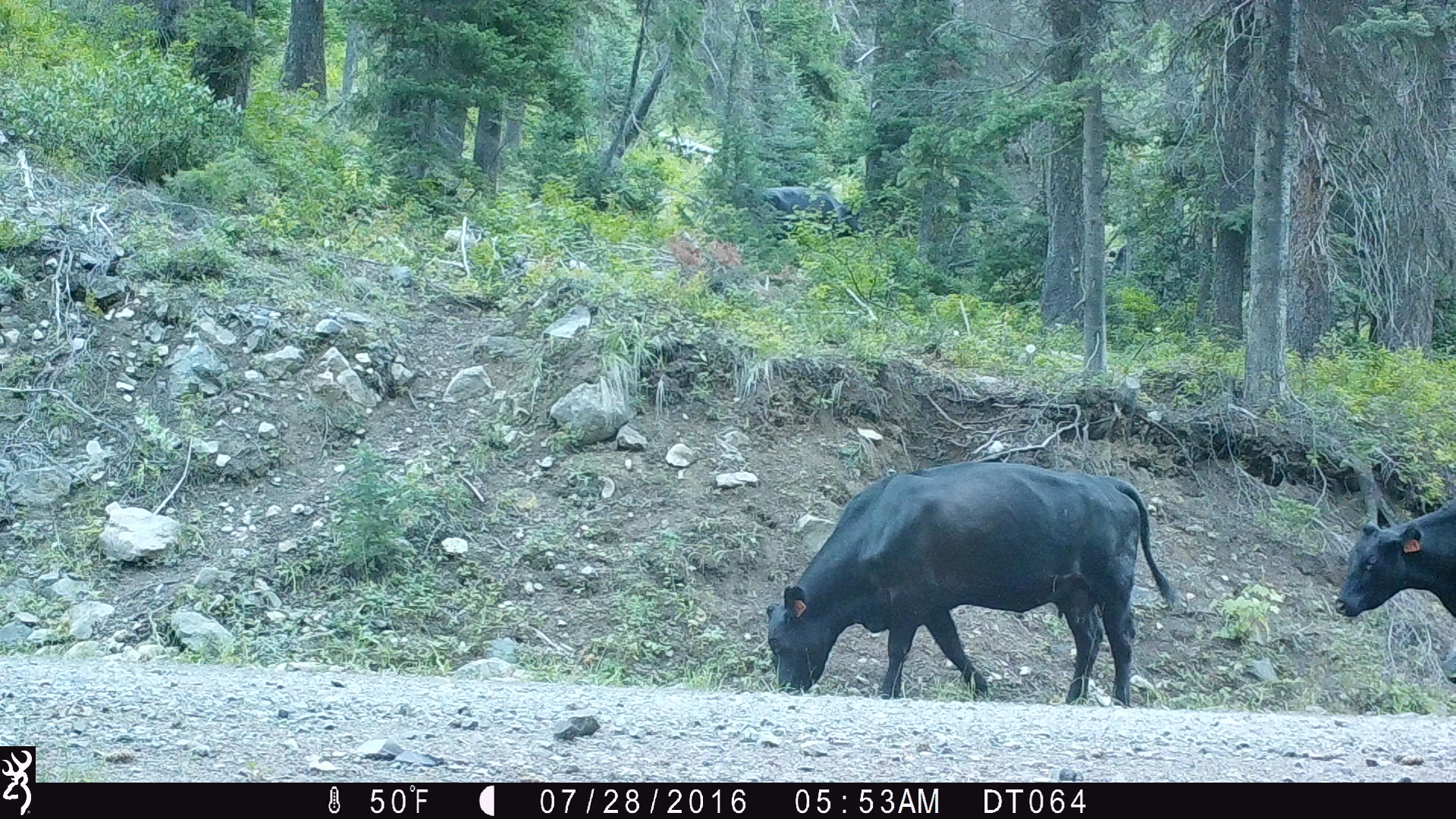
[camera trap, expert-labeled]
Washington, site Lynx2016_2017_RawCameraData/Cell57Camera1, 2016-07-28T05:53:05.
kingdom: Animalia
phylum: Chordata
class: Mammalia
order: Artiodactyla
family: Bovidae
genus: Bos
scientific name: Bos taurus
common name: domestic cattle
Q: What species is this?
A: Domestic cattle (Bos taurus).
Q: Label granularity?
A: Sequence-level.